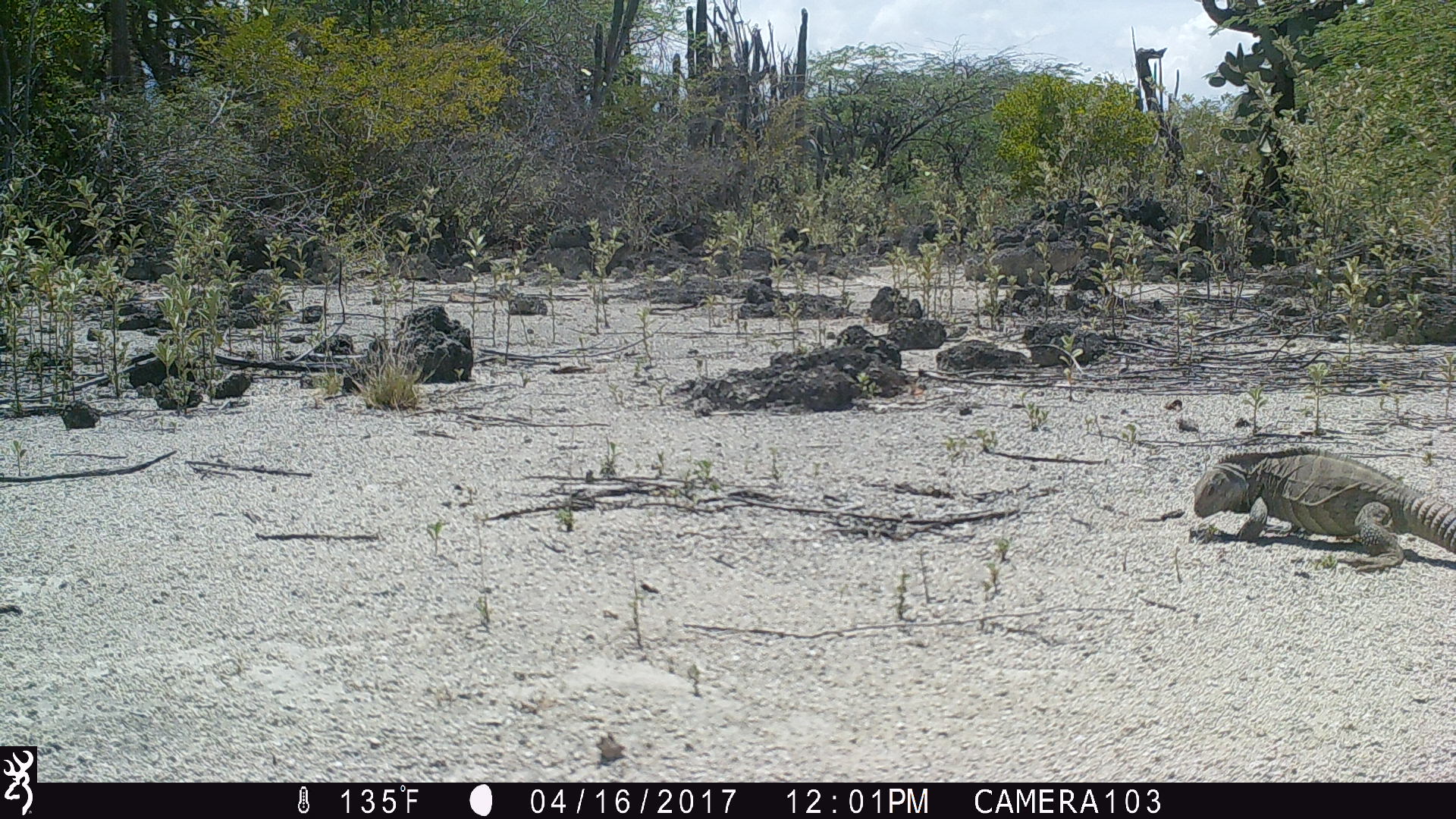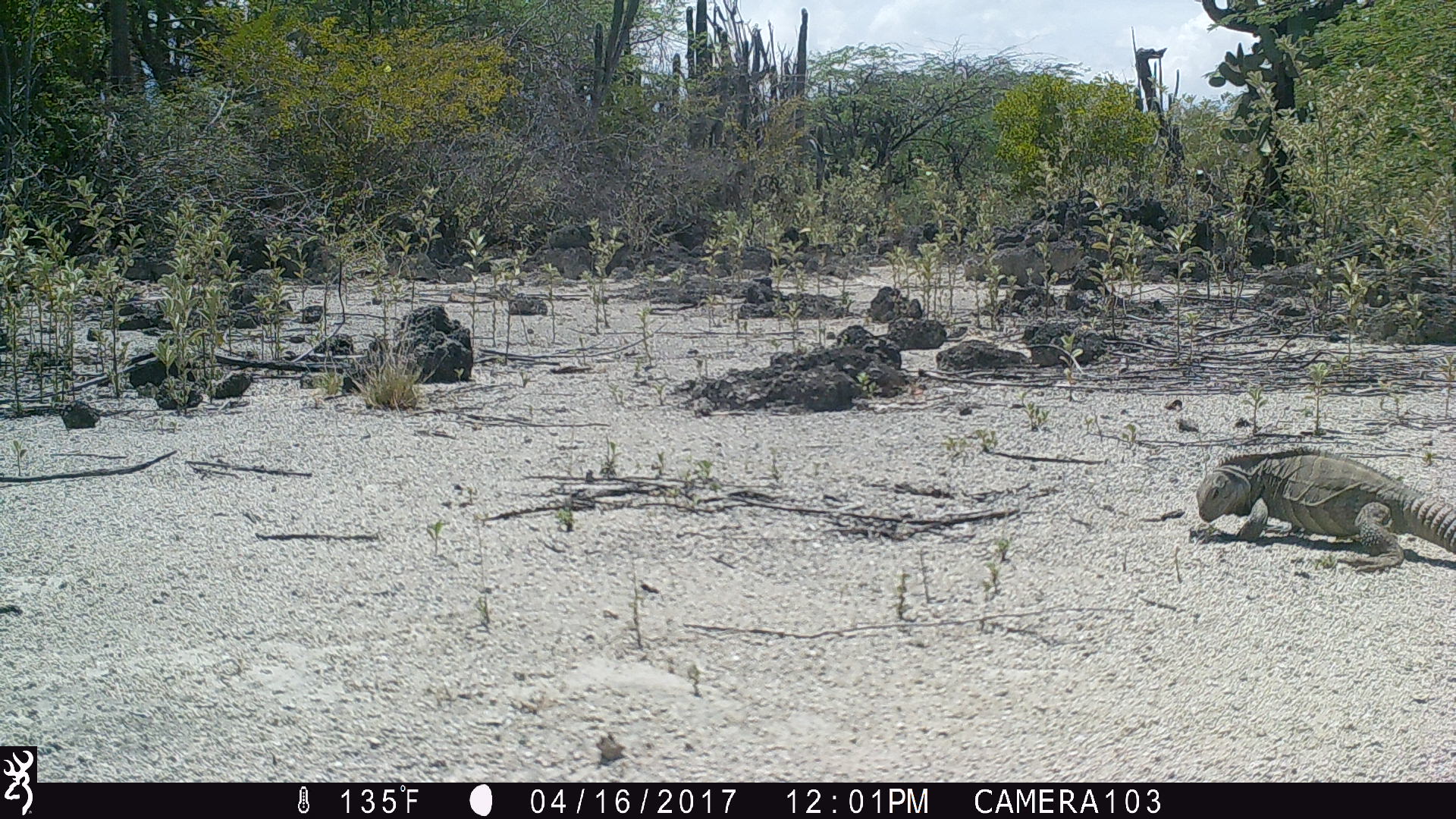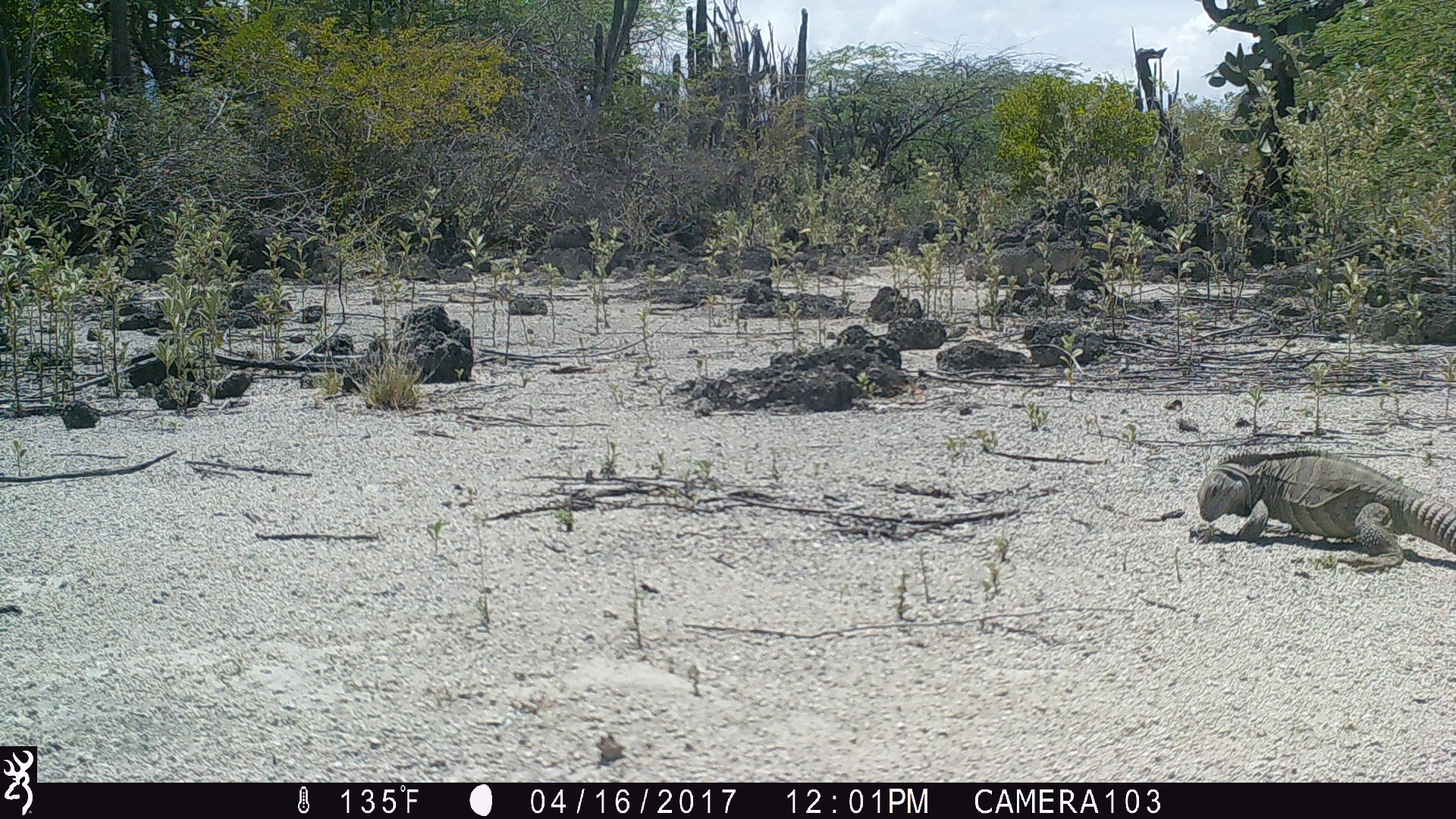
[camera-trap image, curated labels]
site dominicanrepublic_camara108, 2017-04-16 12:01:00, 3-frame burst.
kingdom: Animalia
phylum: Chordata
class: Reptilia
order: Squamata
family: Iguanidae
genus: Iguana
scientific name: Iguana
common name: typical iguanas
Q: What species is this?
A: Iguana (typical iguanas).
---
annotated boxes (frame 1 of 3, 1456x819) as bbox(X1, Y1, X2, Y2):
iguana: bbox(1191, 449, 1456, 580)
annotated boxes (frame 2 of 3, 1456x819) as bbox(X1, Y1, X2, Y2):
iguana: bbox(1194, 451, 1456, 580)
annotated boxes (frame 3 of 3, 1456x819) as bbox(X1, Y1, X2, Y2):
iguana: bbox(1196, 451, 1456, 580)